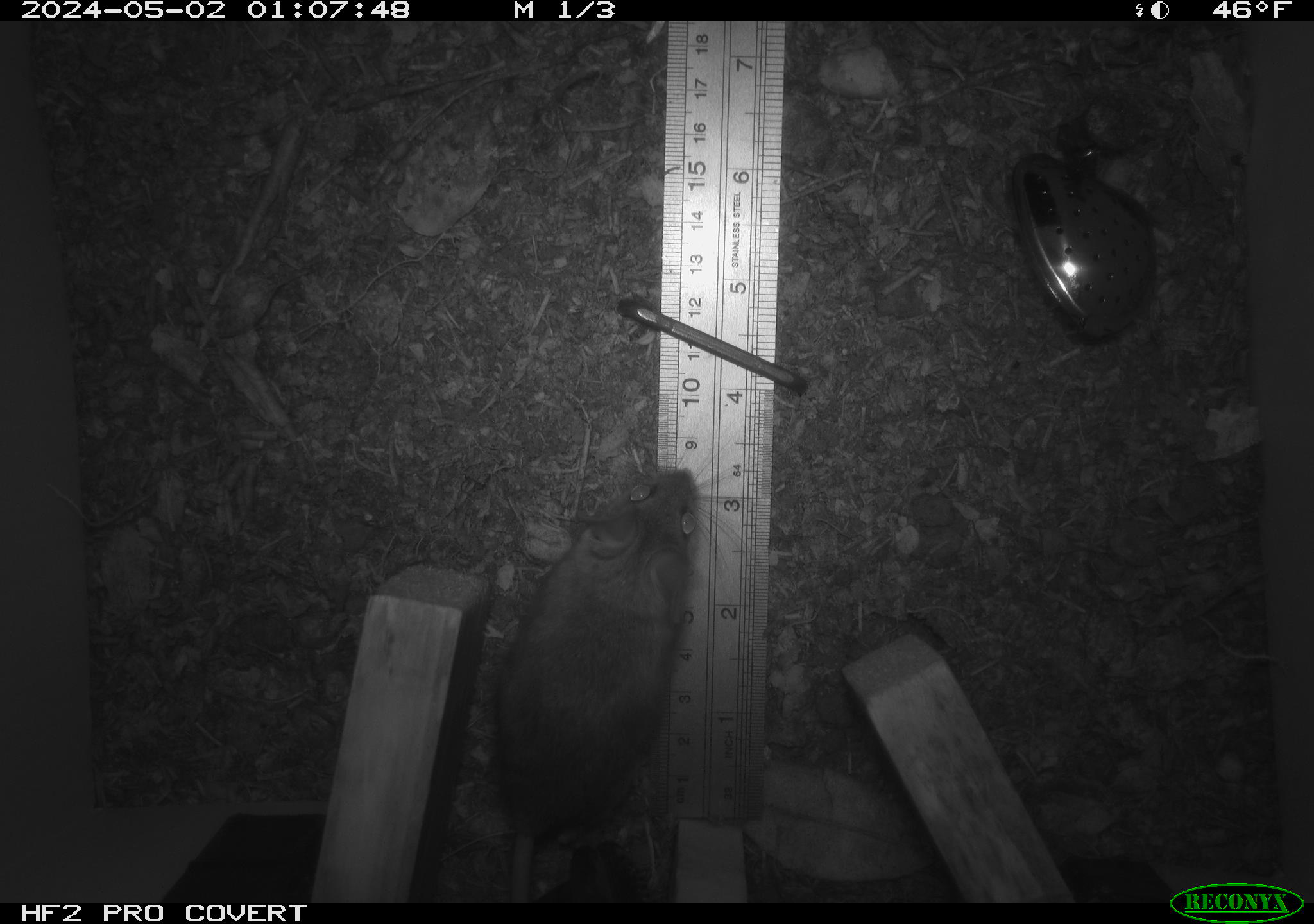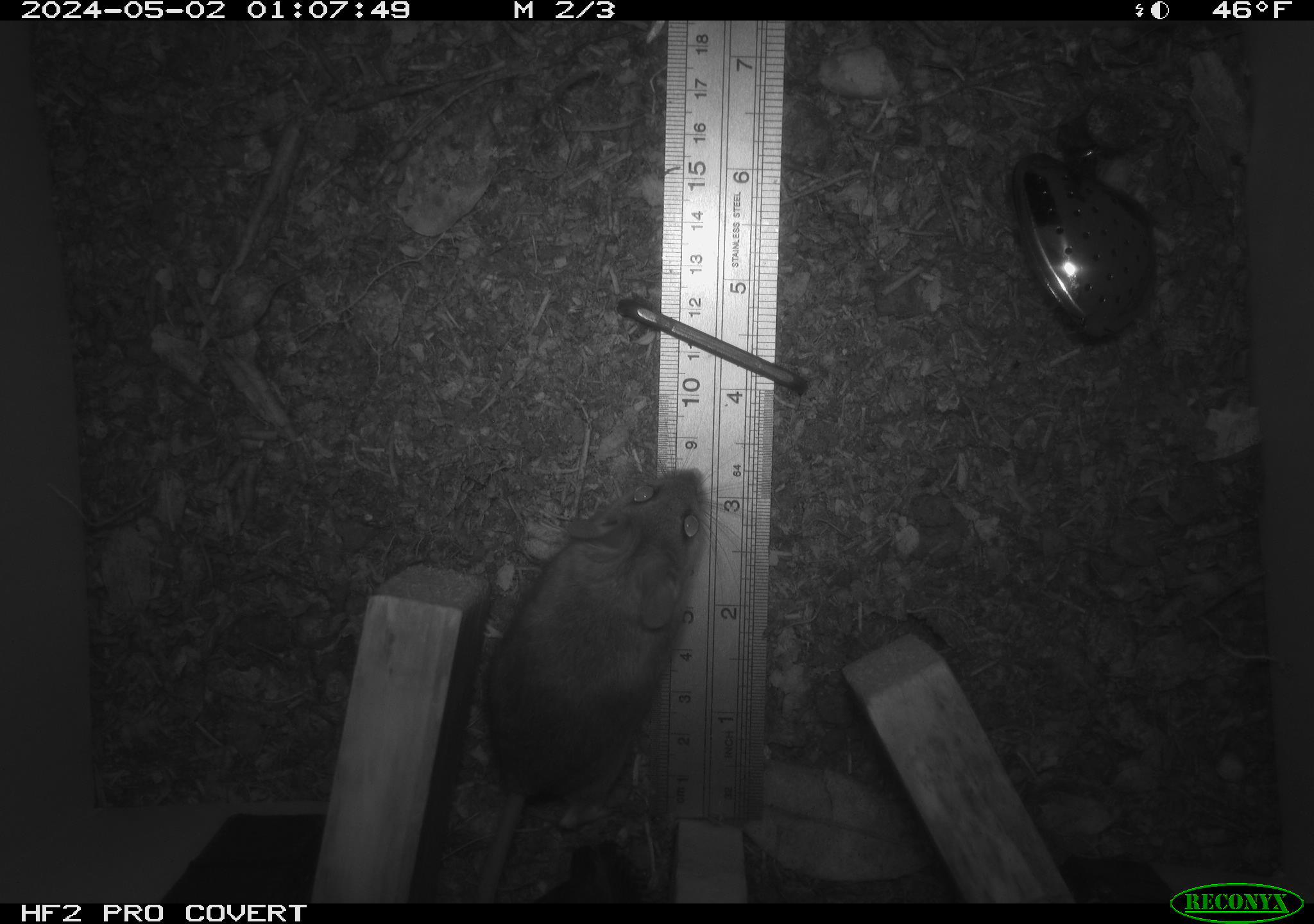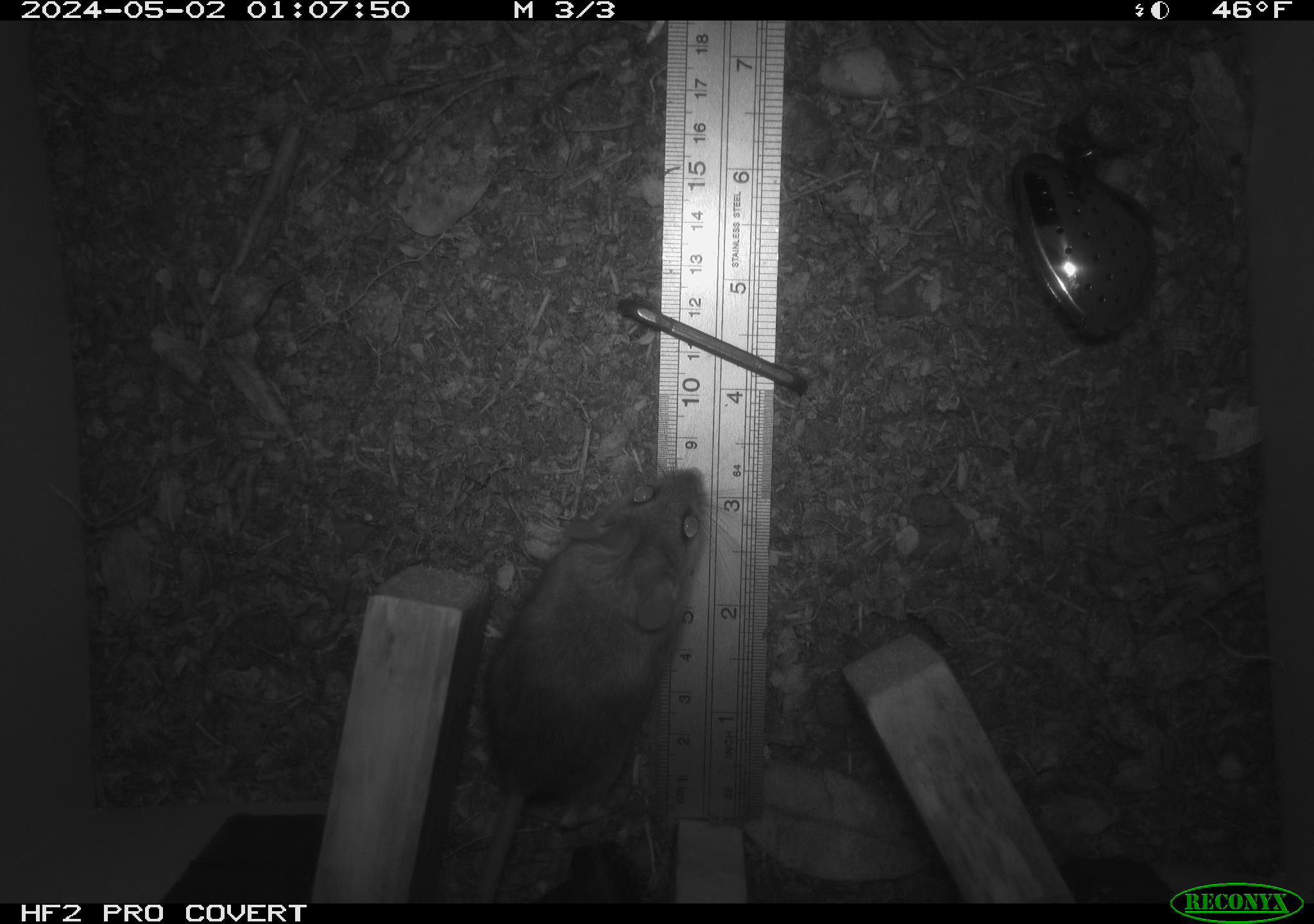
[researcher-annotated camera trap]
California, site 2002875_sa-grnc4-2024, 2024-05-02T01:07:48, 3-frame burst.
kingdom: Animalia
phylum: Chordata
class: Mammalia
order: Rodentia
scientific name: Rodentia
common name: rodent